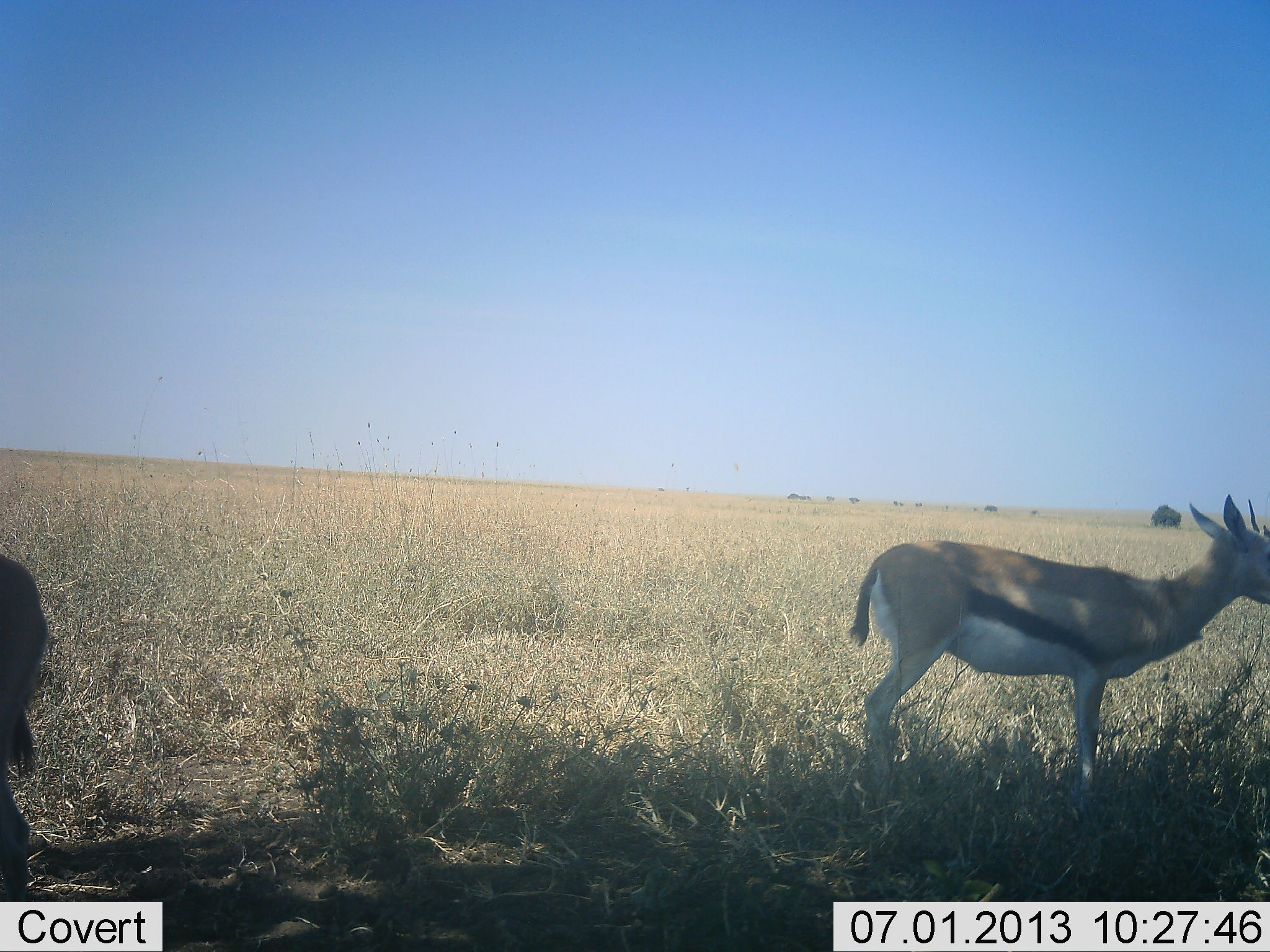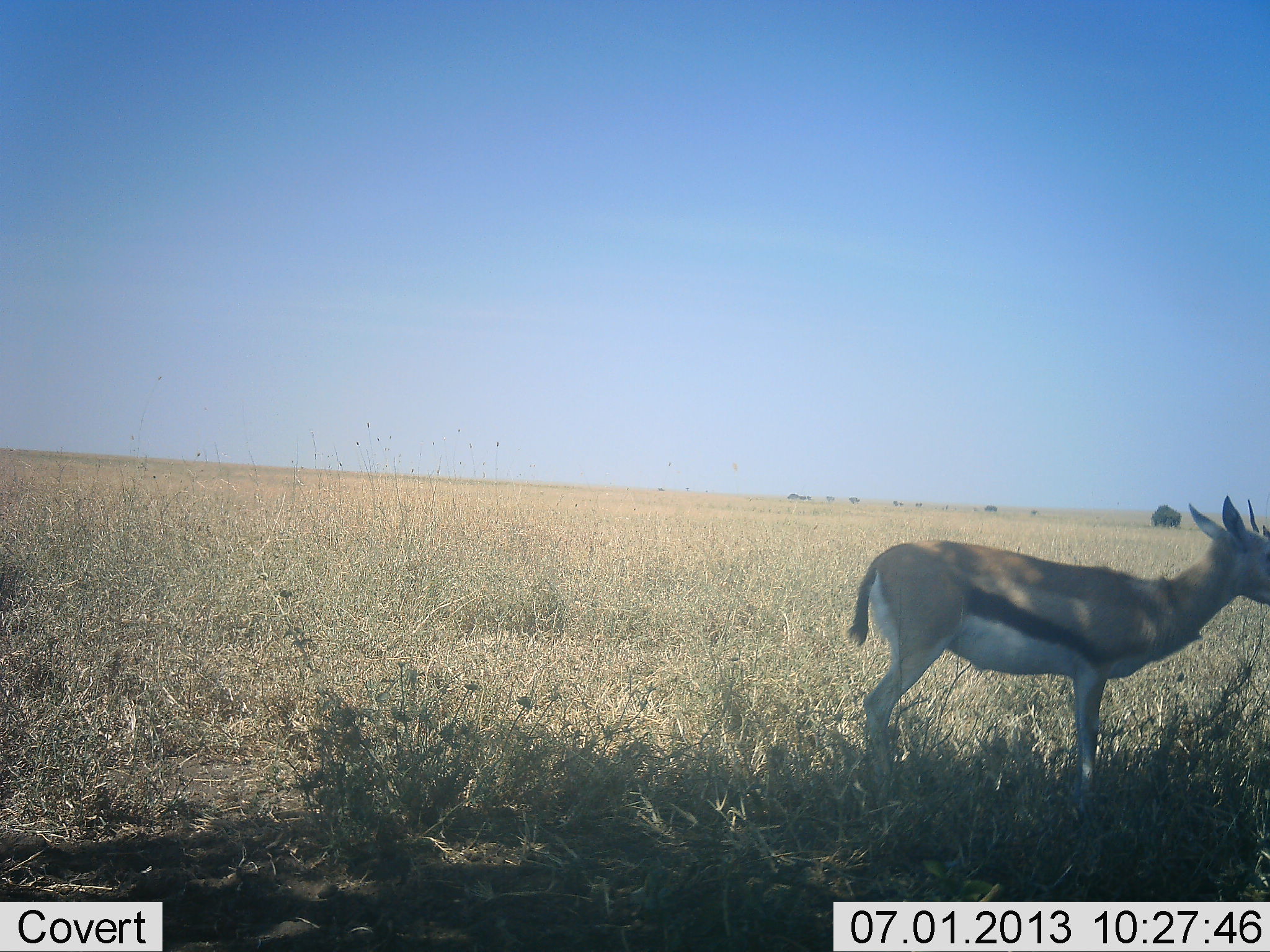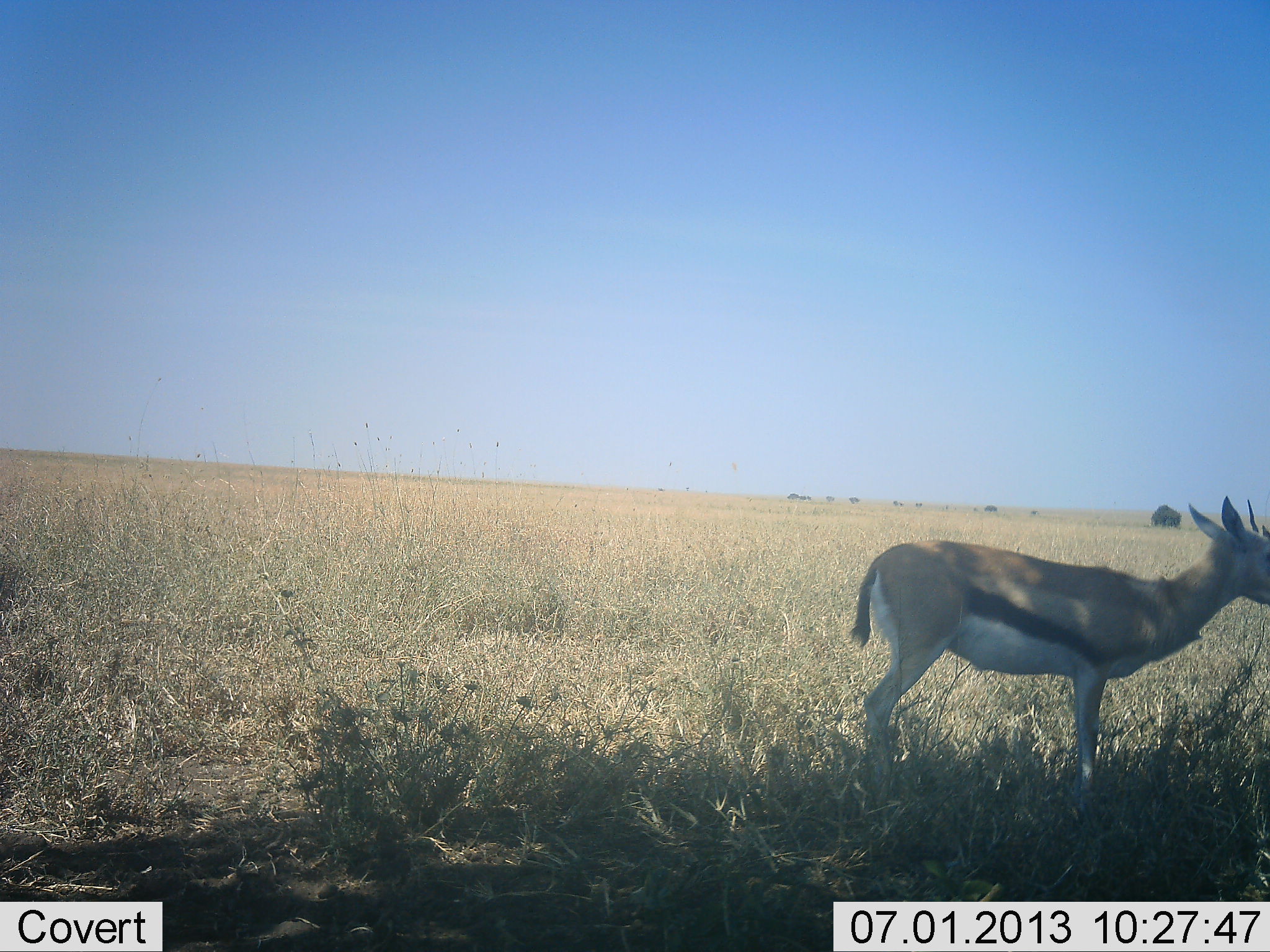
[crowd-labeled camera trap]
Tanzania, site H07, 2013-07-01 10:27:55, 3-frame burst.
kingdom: Animalia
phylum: Chordata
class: Mammalia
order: Artiodactyla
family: Bovidae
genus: Eudorcas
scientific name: Eudorcas thomsonii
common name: thomson's gazelle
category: gazellethomsons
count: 2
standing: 94%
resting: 0%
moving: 44%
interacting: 0%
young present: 0%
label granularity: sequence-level